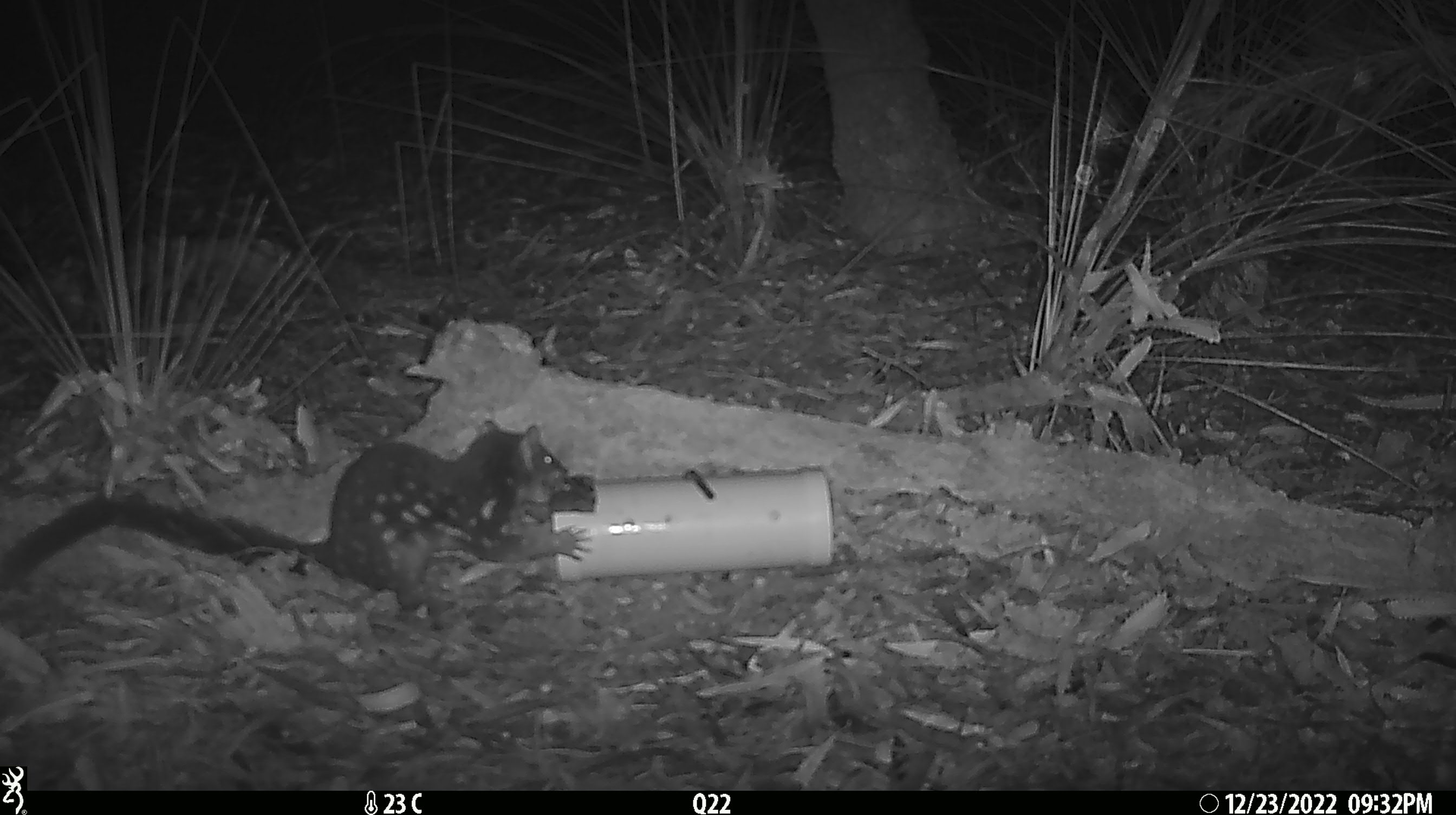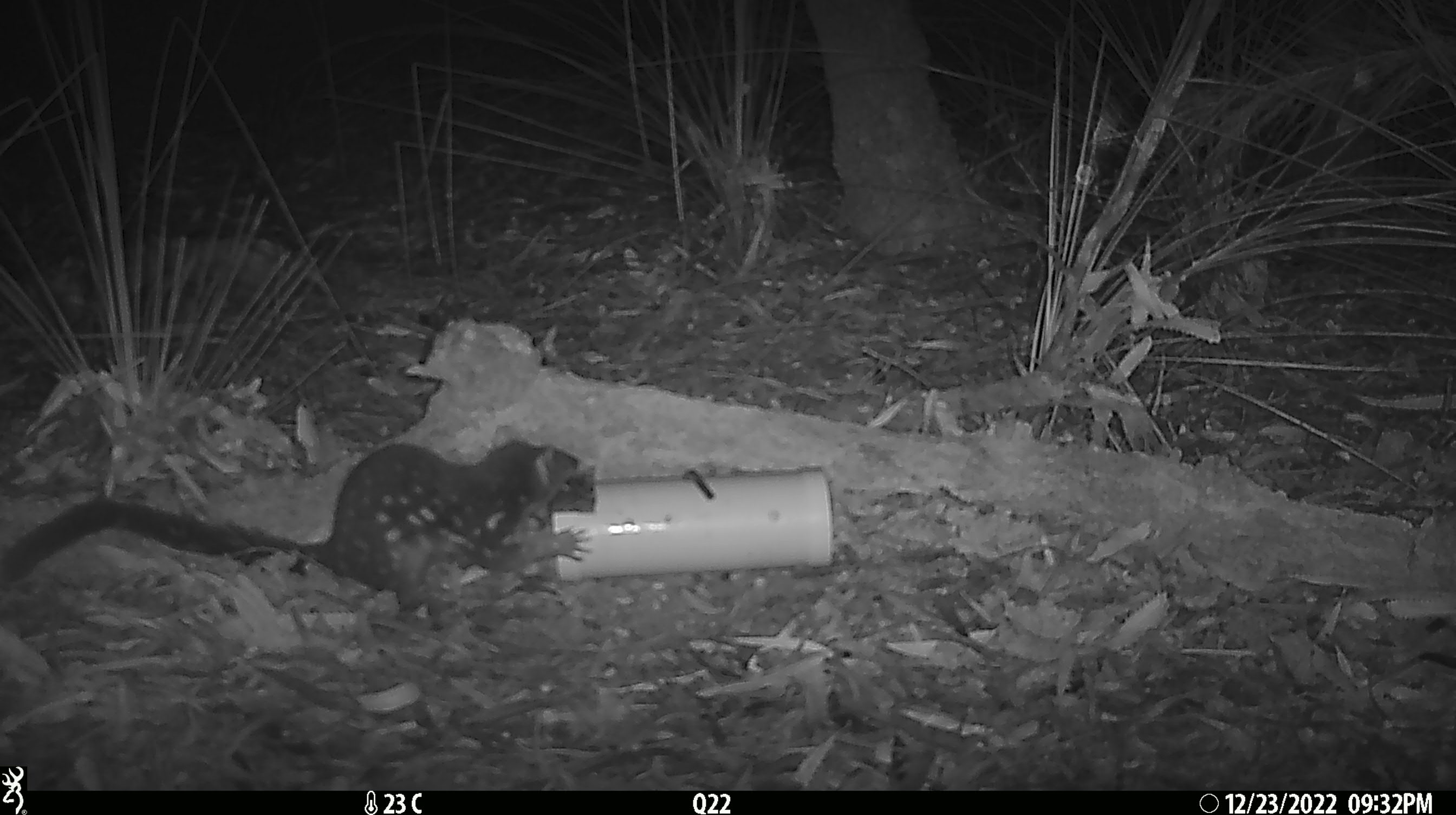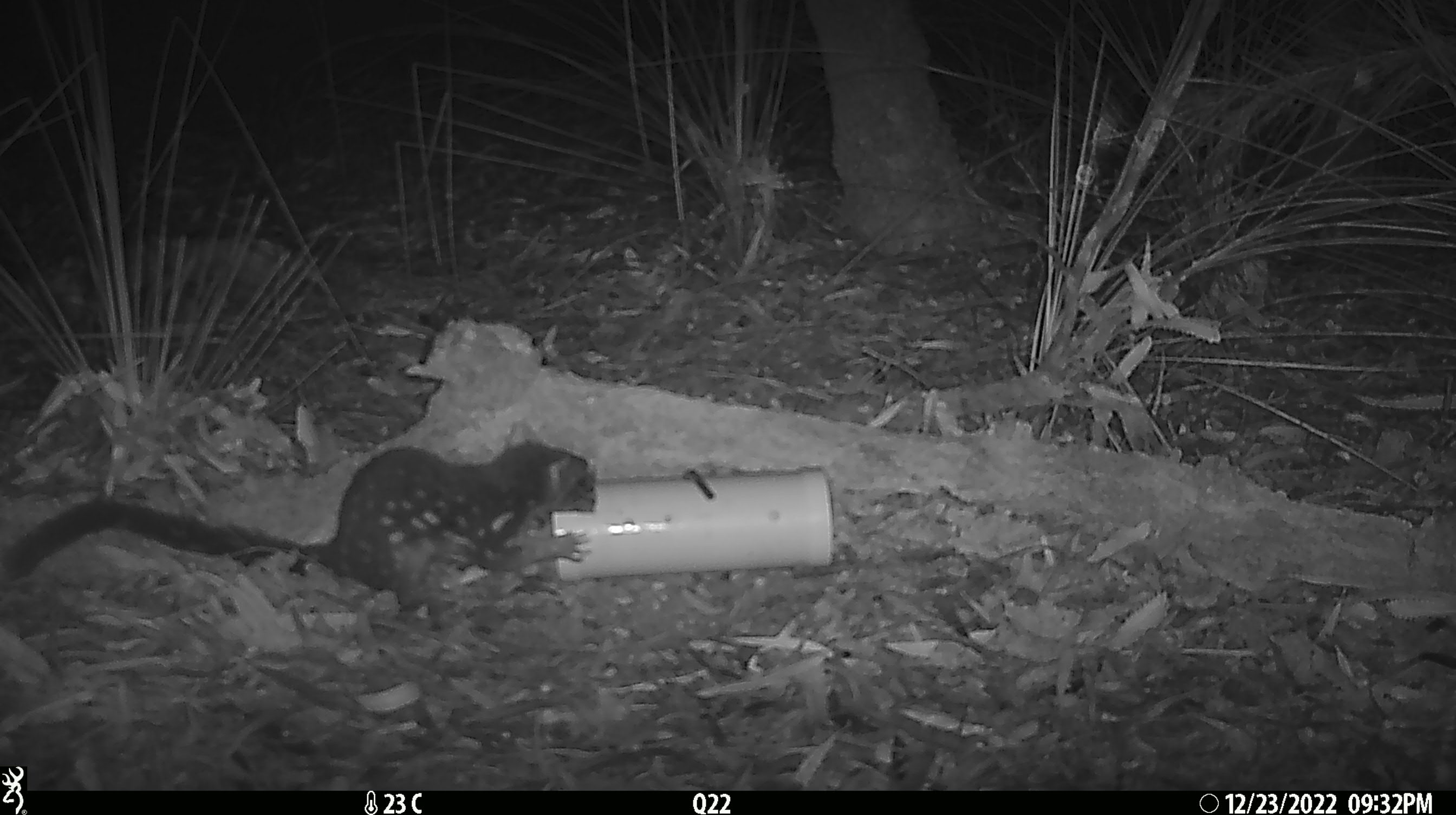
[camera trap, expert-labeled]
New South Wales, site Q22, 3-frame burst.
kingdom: Animalia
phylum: Chordata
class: Mammalia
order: Dasyuromorphia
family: Dasyuridae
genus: Dasyurus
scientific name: Dasyurus maculatus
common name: spotted-tailed quoll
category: quoll